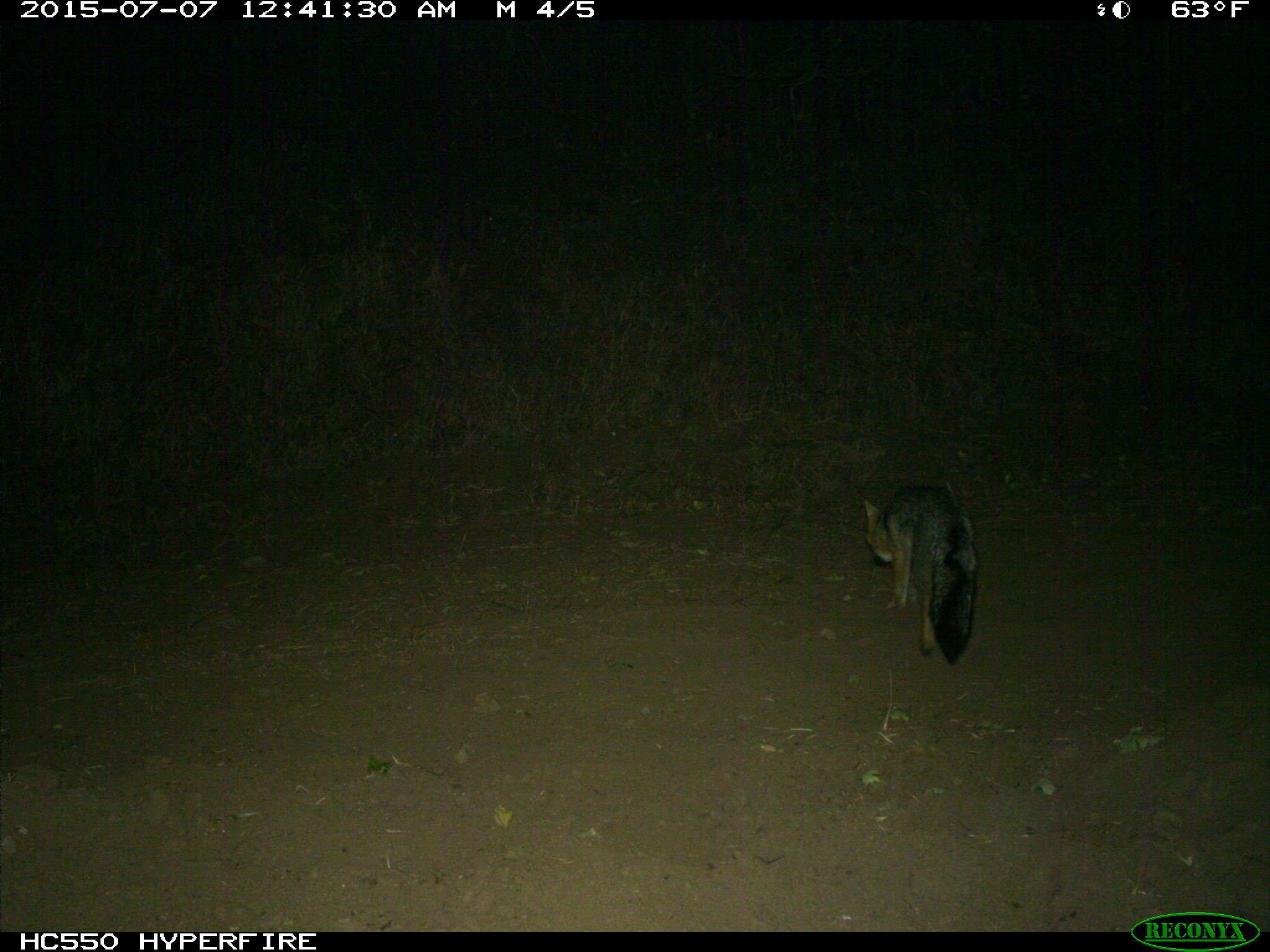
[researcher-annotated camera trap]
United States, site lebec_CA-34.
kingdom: Animalia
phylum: Chordata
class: Mammalia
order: Carnivora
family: Canidae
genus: Urocyon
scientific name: Urocyon cinereoargenteus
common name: gray fox